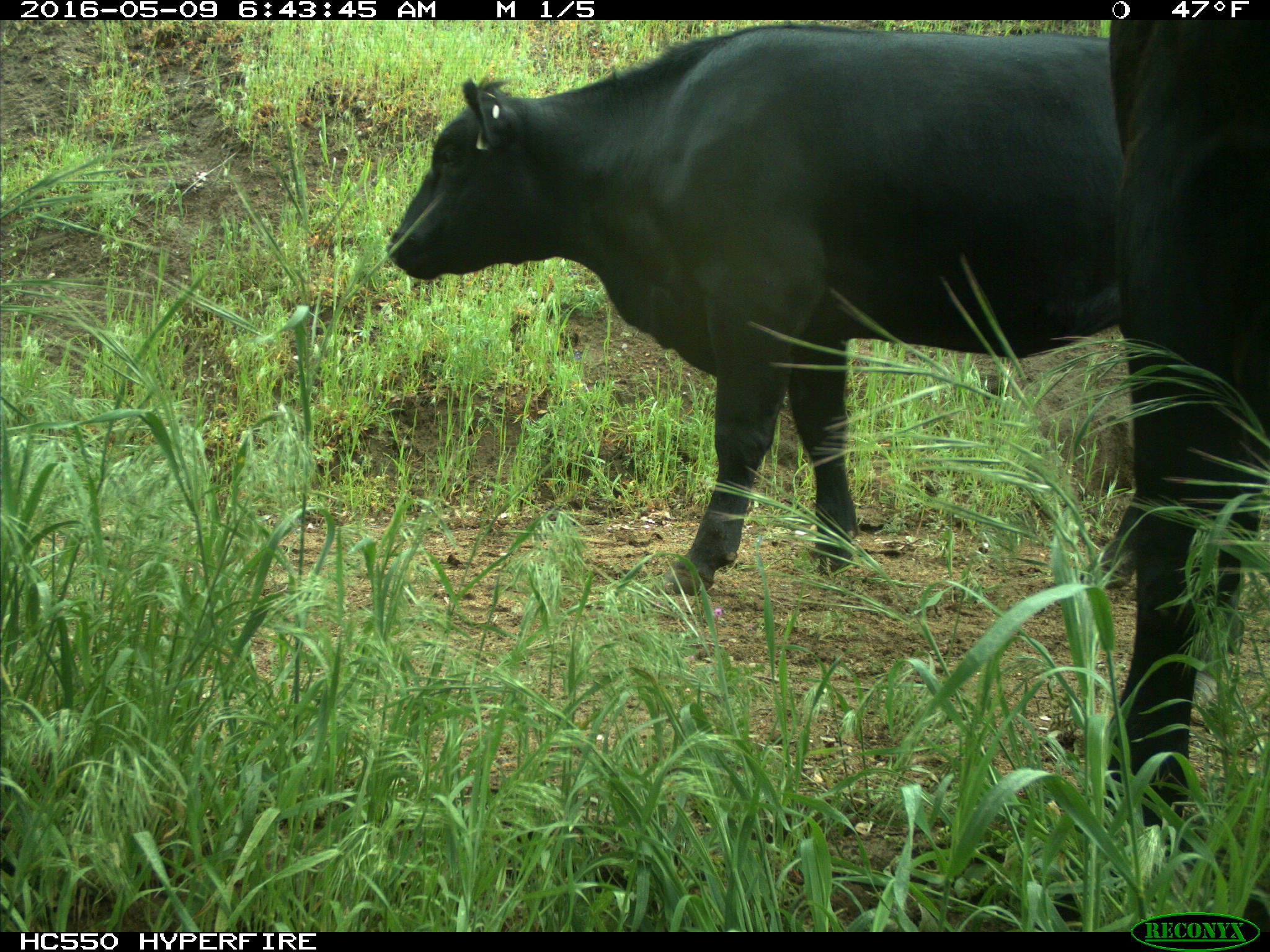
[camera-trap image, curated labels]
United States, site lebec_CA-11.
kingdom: Animalia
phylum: Chordata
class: Mammalia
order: Artiodactyla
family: Bovidae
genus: Bos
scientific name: Bos taurus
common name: domestic cow